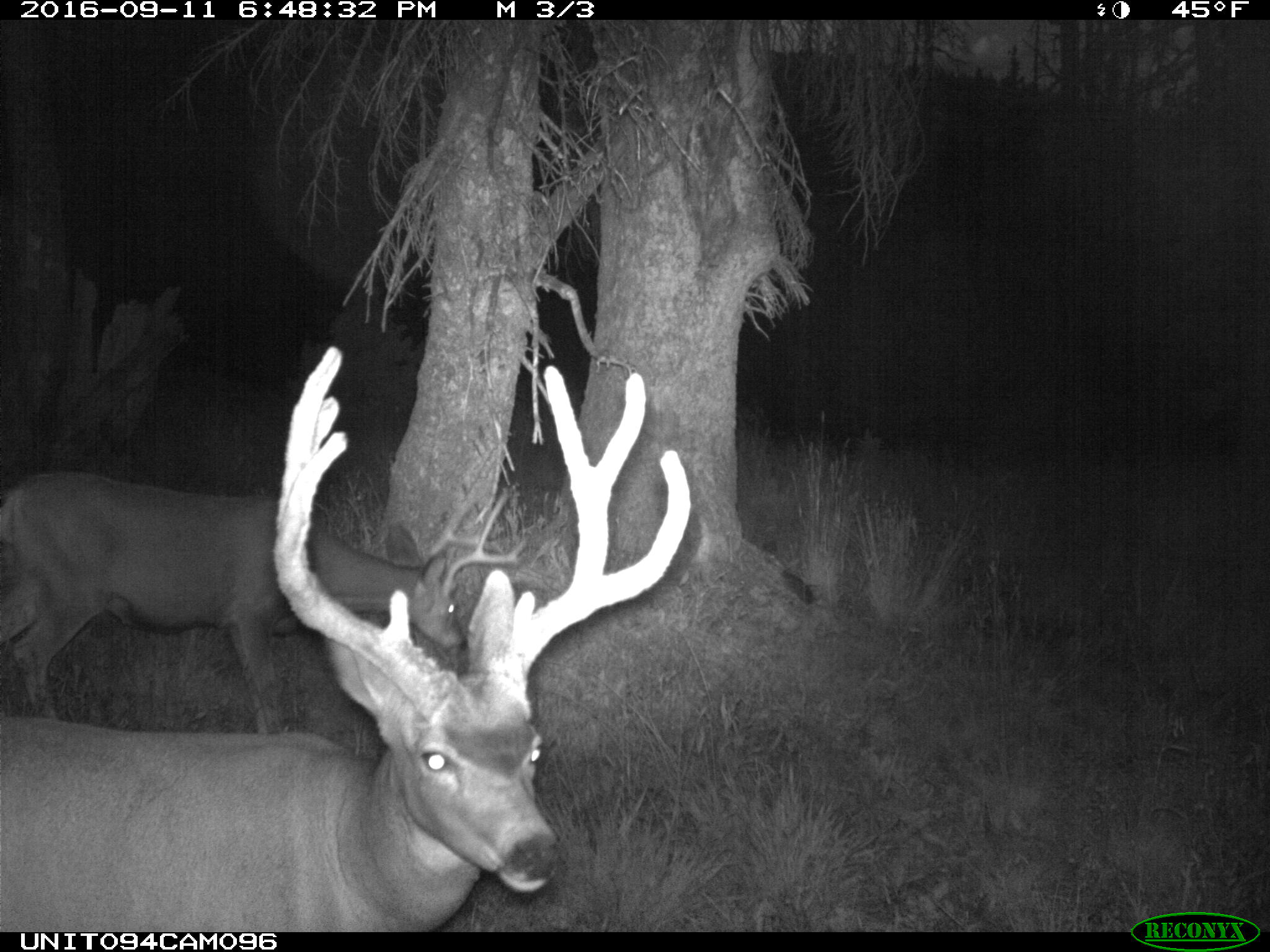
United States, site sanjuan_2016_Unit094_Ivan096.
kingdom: Animalia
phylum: Chordata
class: Mammalia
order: Artiodactyla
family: Cervidae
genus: Odocoileus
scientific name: Odocoileus hemionus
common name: mule deer